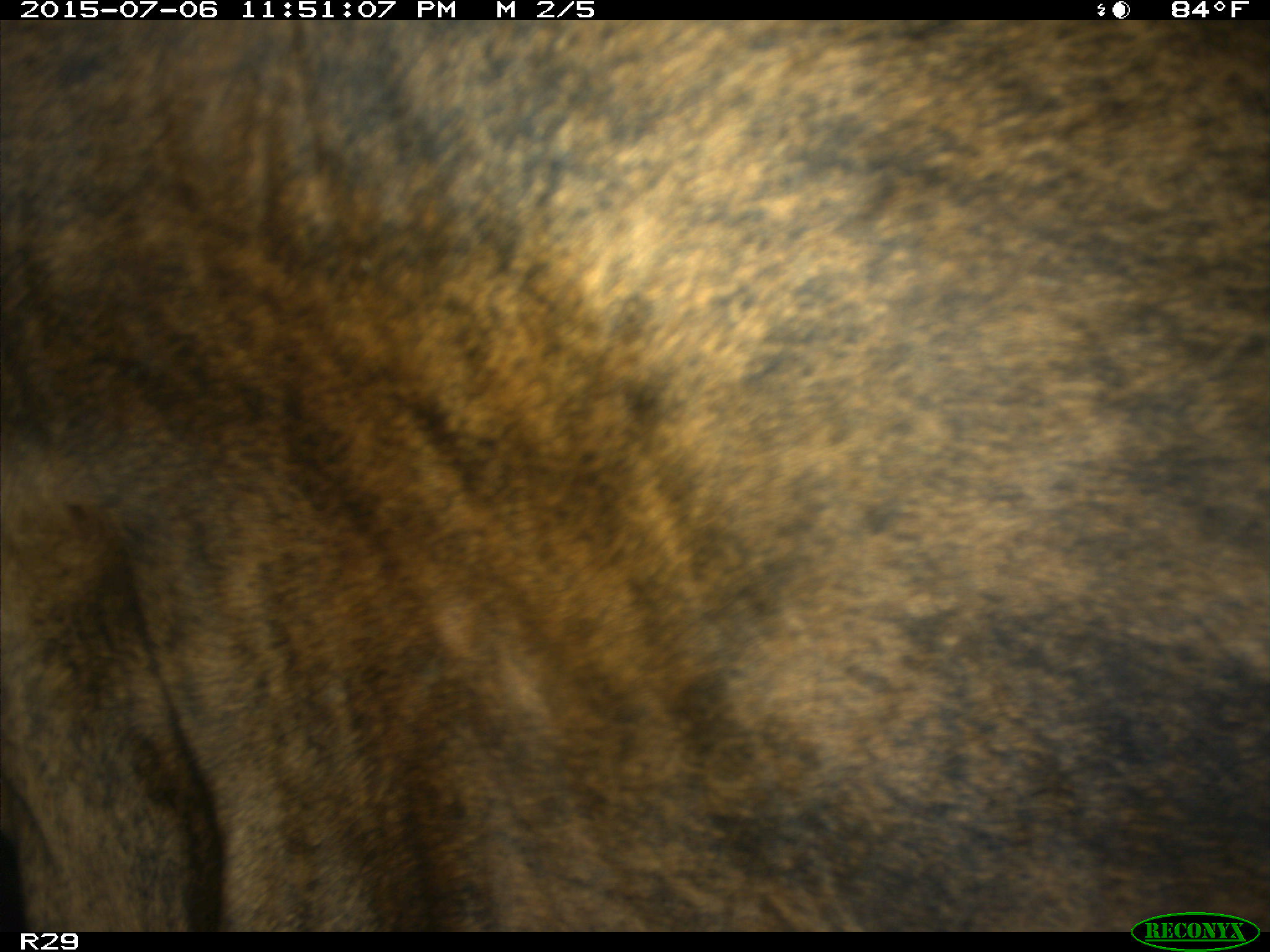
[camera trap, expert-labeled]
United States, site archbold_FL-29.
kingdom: Animalia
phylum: Chordata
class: Mammalia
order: Artiodactyla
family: Bovidae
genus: Bos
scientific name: Bos taurus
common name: domestic cow